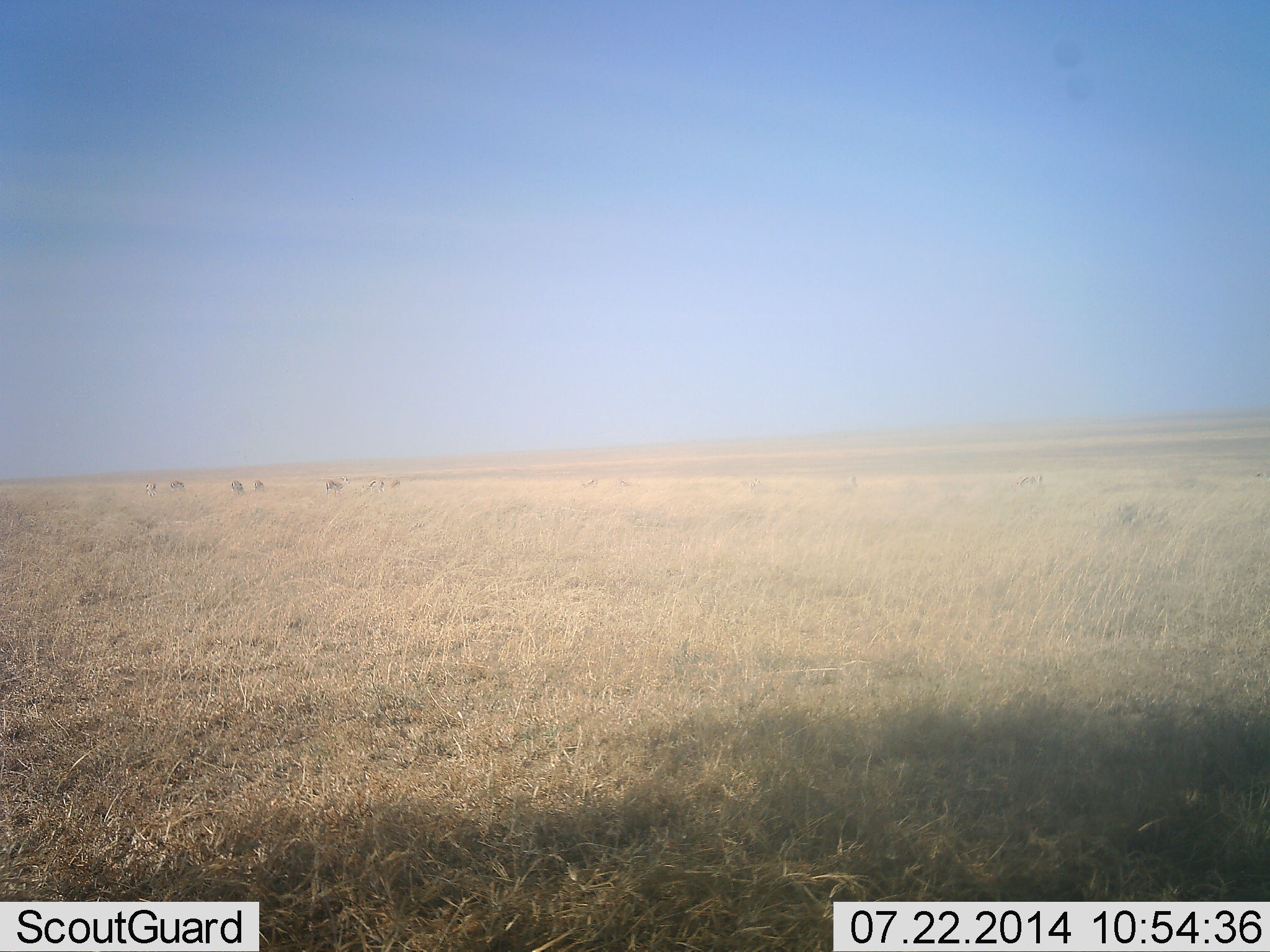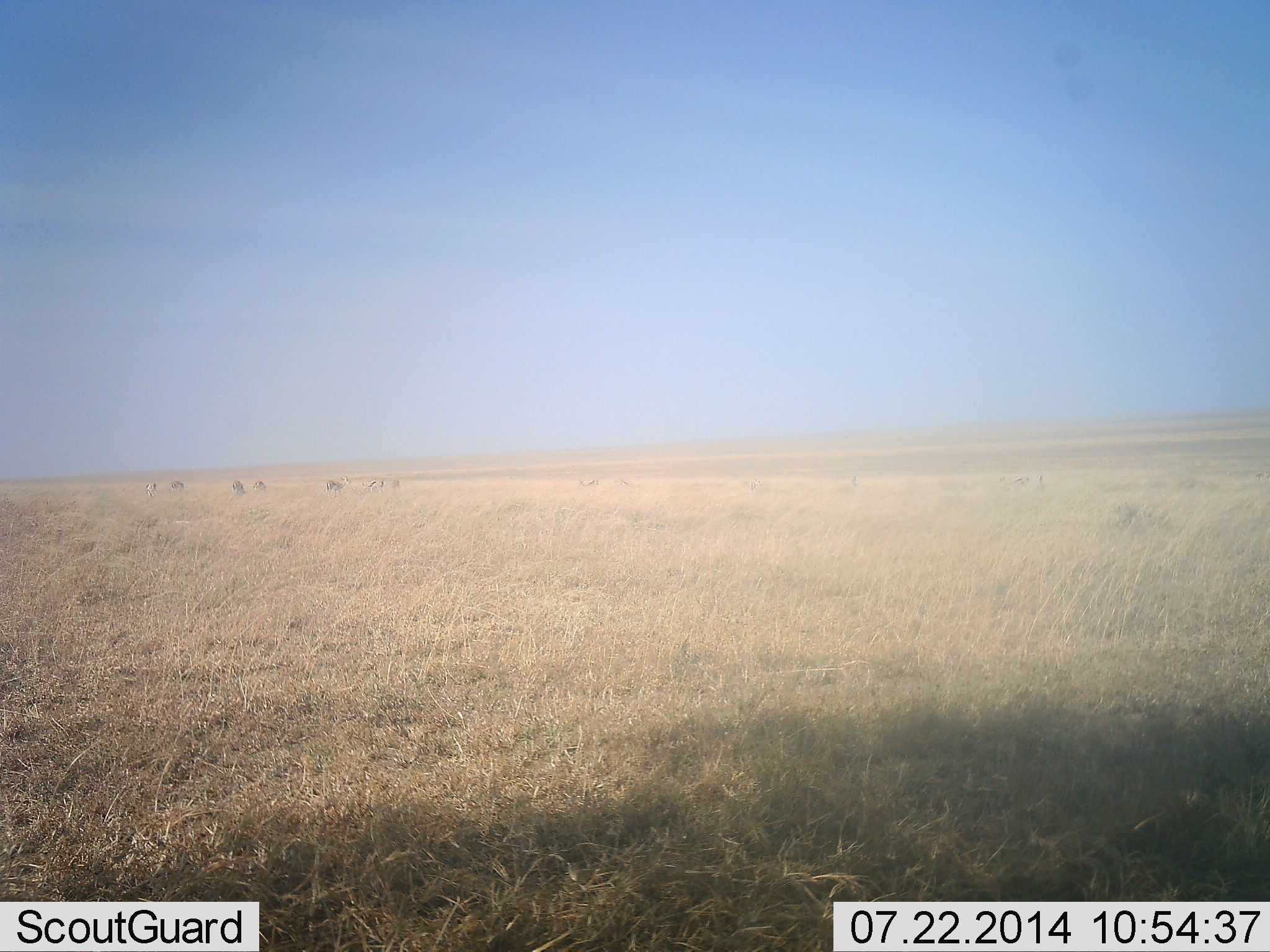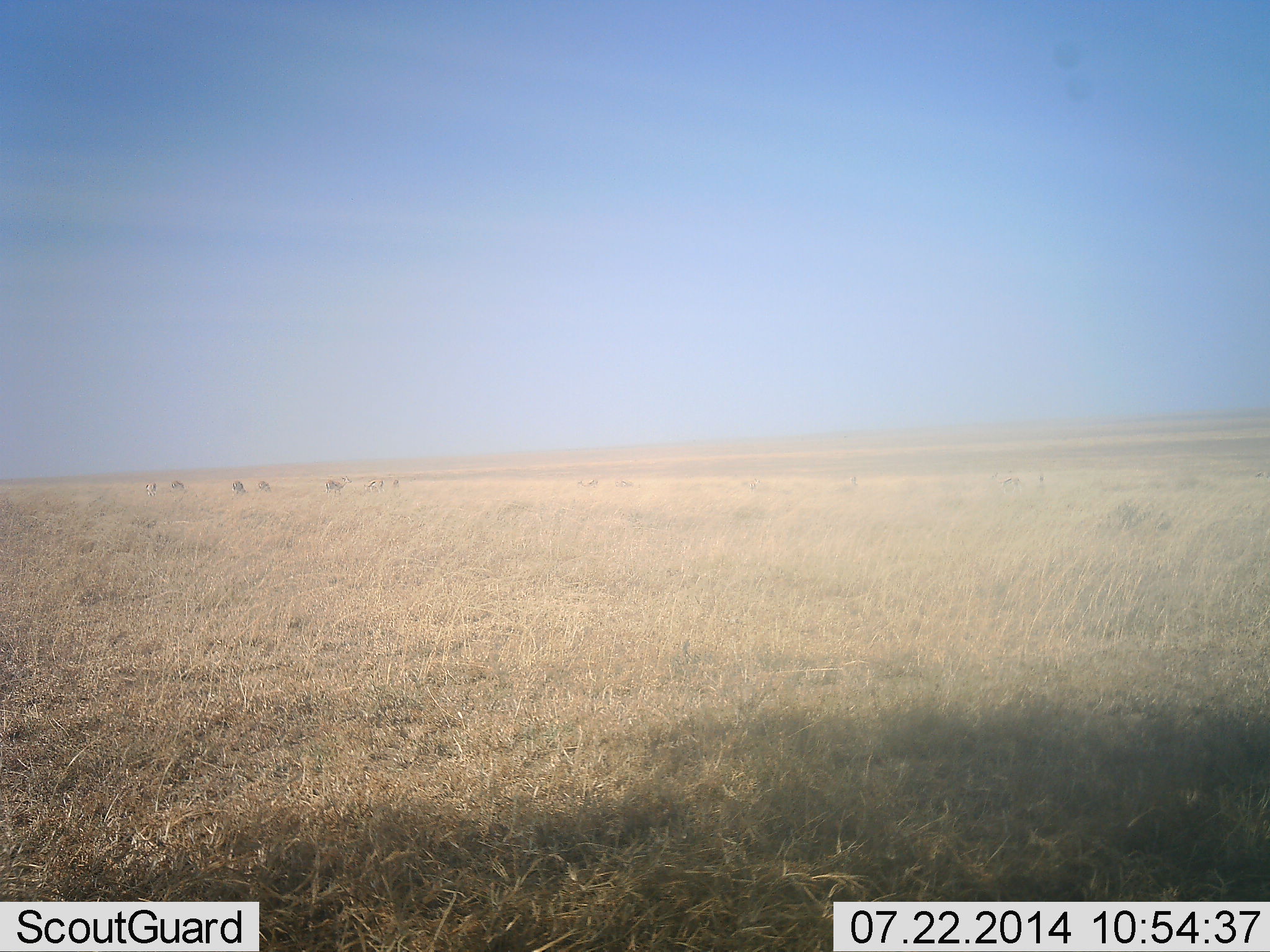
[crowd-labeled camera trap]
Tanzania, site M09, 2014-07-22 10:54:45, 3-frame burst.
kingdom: Animalia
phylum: Chordata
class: Mammalia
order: Artiodactyla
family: Bovidae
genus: Eudorcas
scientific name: Eudorcas thomsonii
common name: thomson's gazelle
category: gazellethomsons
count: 7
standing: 40%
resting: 0%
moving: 60%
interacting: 0%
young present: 0%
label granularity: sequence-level